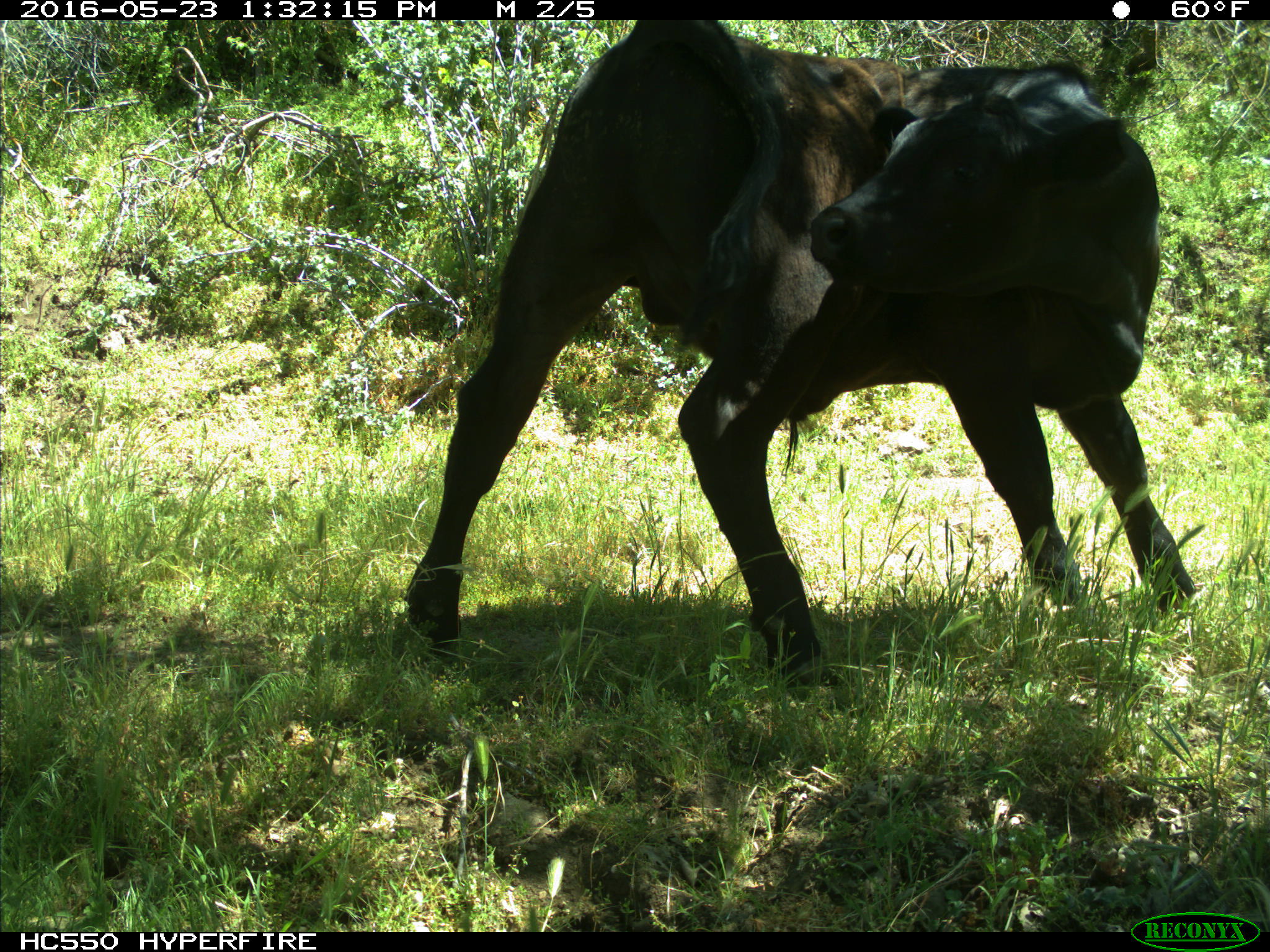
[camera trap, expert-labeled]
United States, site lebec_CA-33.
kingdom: Animalia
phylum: Chordata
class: Mammalia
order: Artiodactyla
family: Bovidae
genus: Bos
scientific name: Bos taurus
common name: domestic cow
Bos taurus (domestic cow).